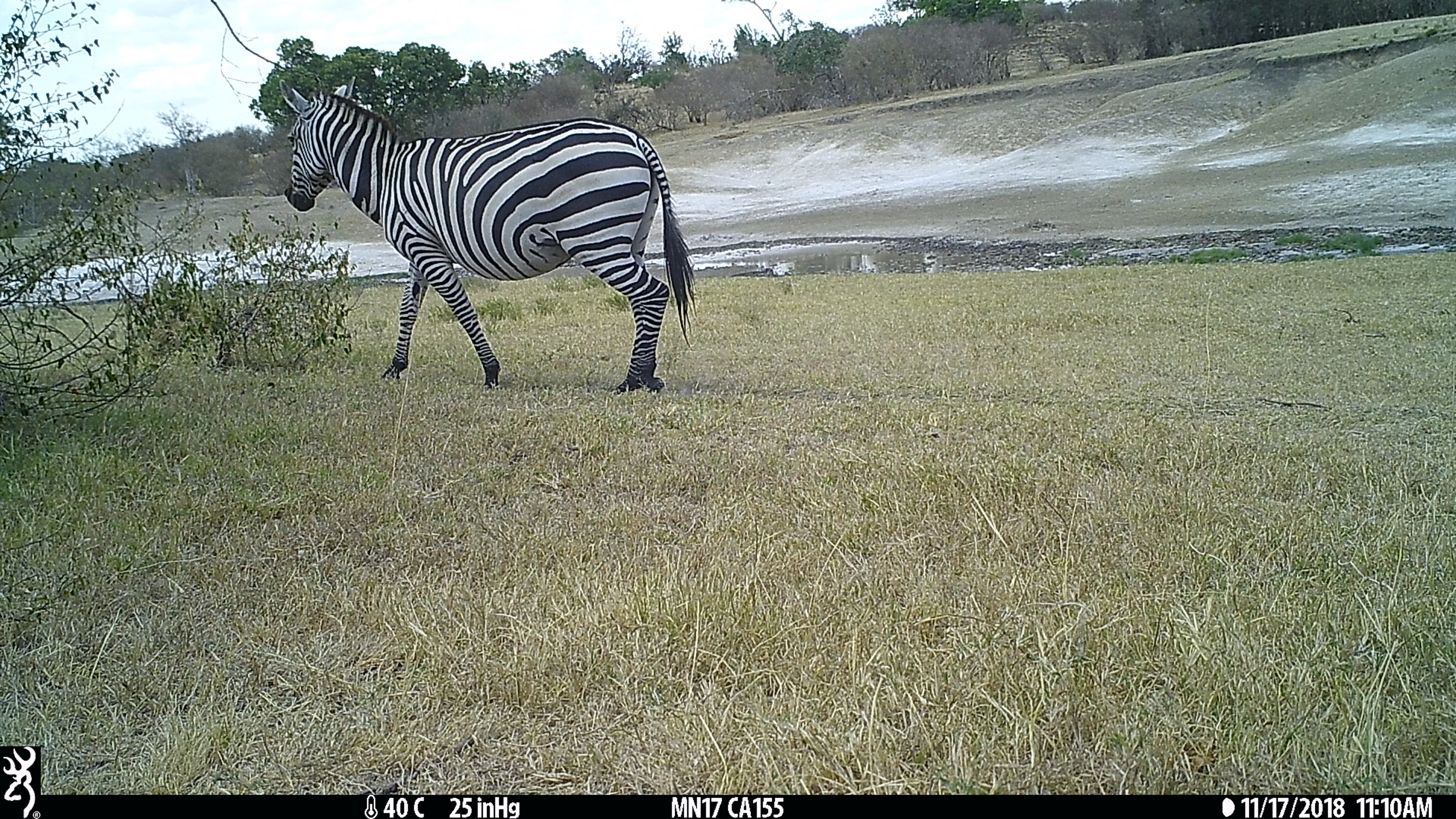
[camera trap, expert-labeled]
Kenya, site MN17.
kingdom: Animalia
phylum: Chordata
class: Mammalia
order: Perissodactyla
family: Equidae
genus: Equus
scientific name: Equus quagga burchellii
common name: burchell's zebra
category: zebra